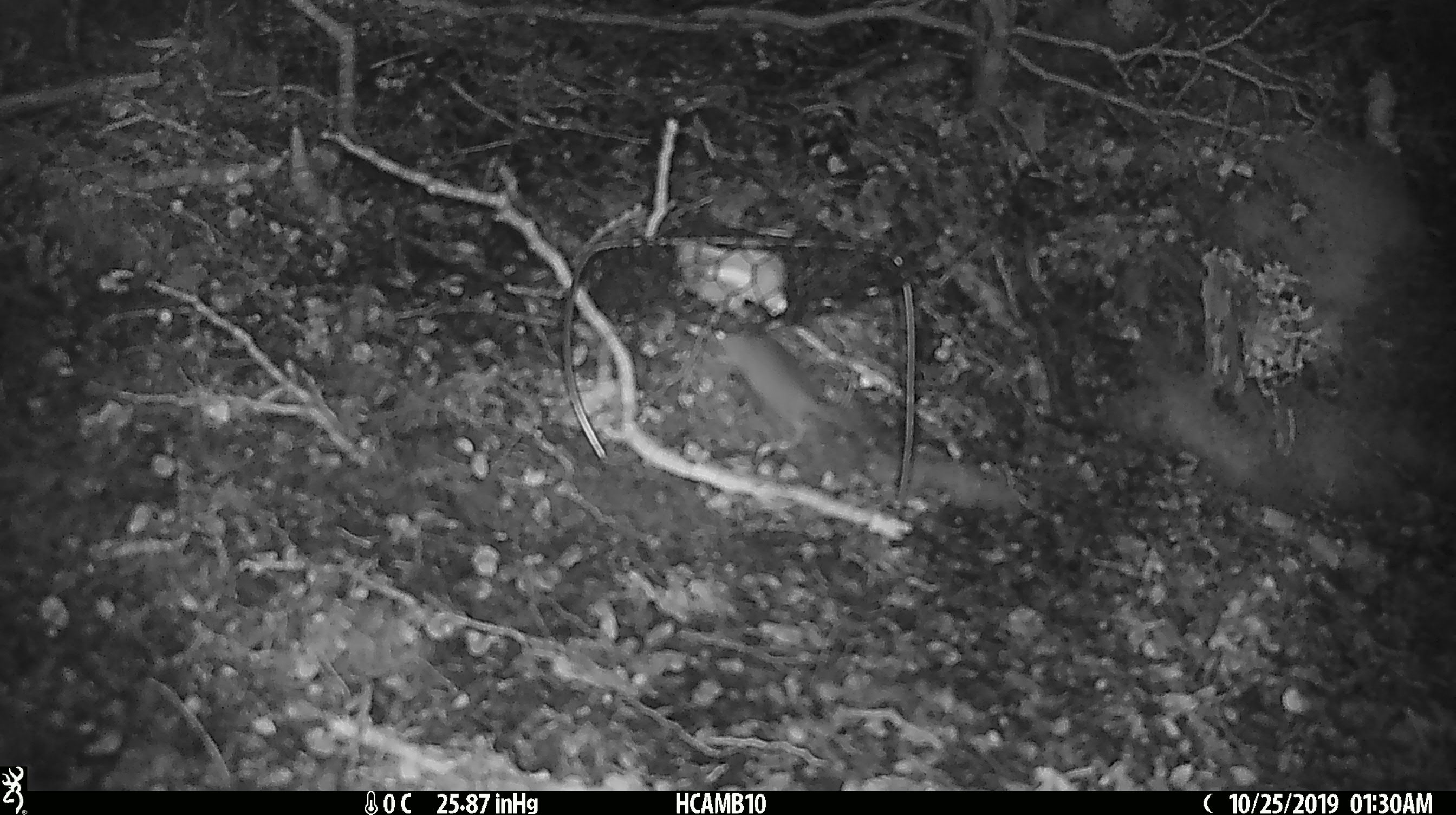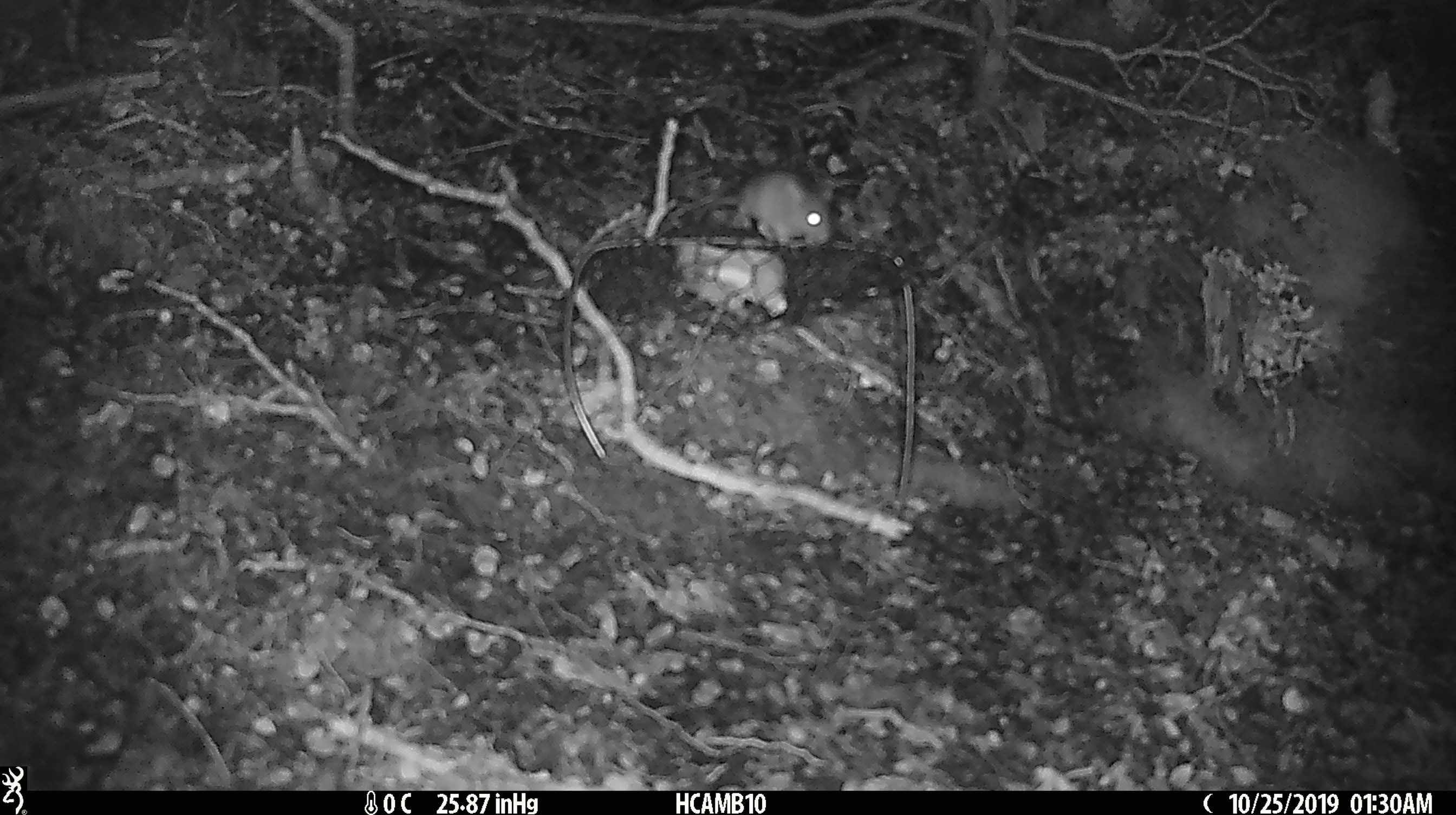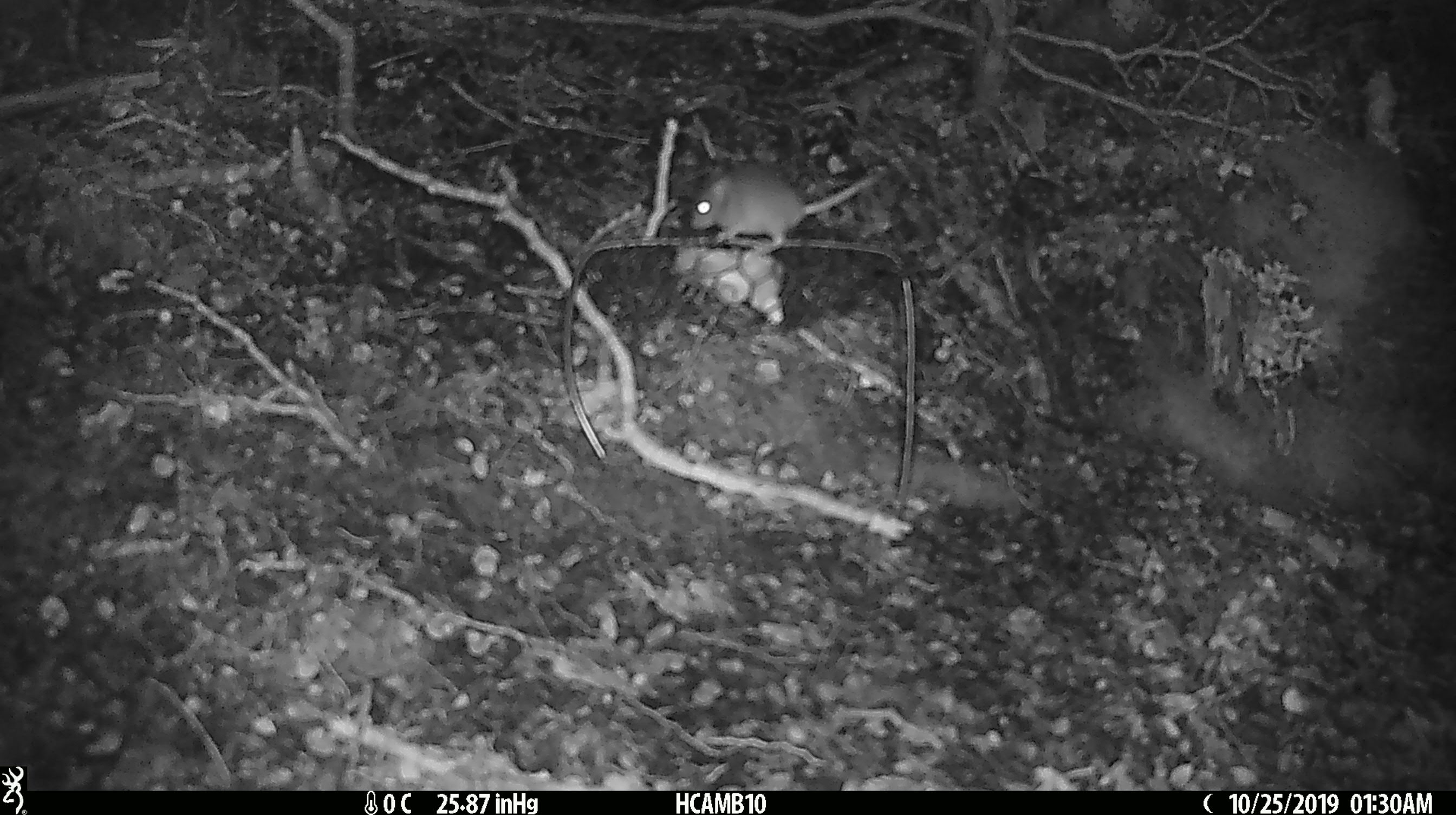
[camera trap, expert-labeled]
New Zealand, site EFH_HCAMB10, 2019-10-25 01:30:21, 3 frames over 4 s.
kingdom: Animalia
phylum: Chordata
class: Mammalia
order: Rodentia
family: Muridae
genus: Mus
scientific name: Mus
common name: mouse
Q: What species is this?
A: Mouse (Mus).